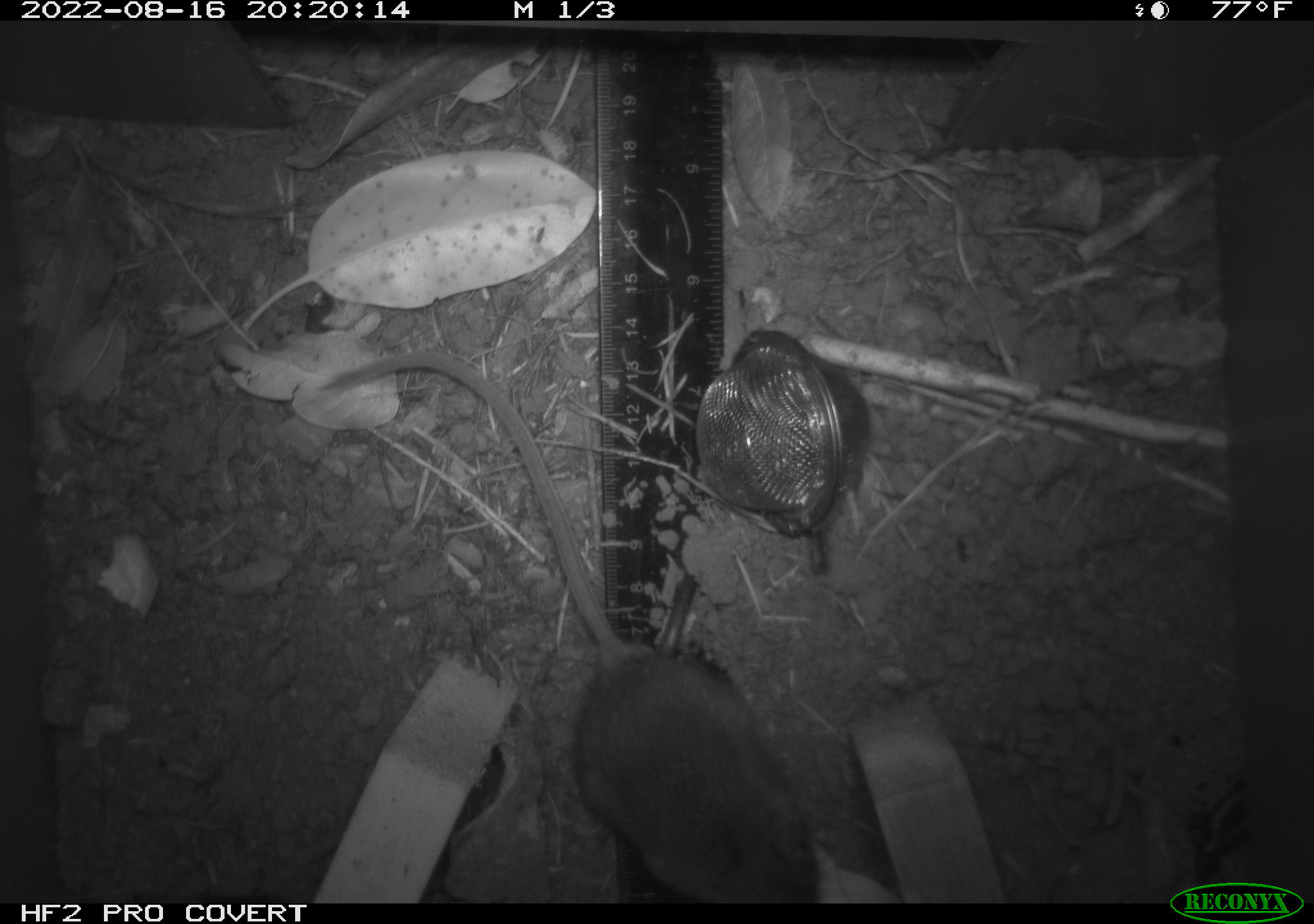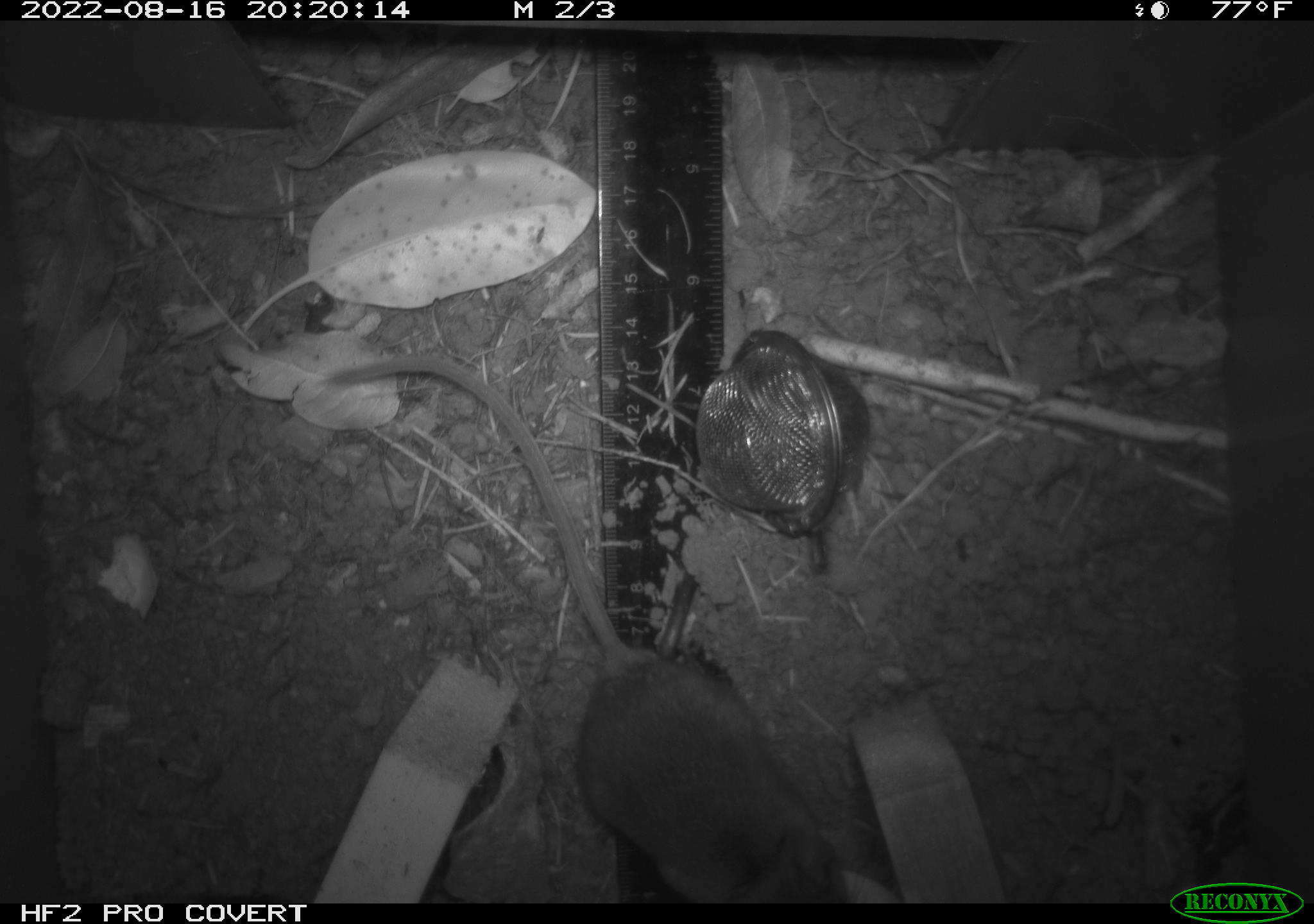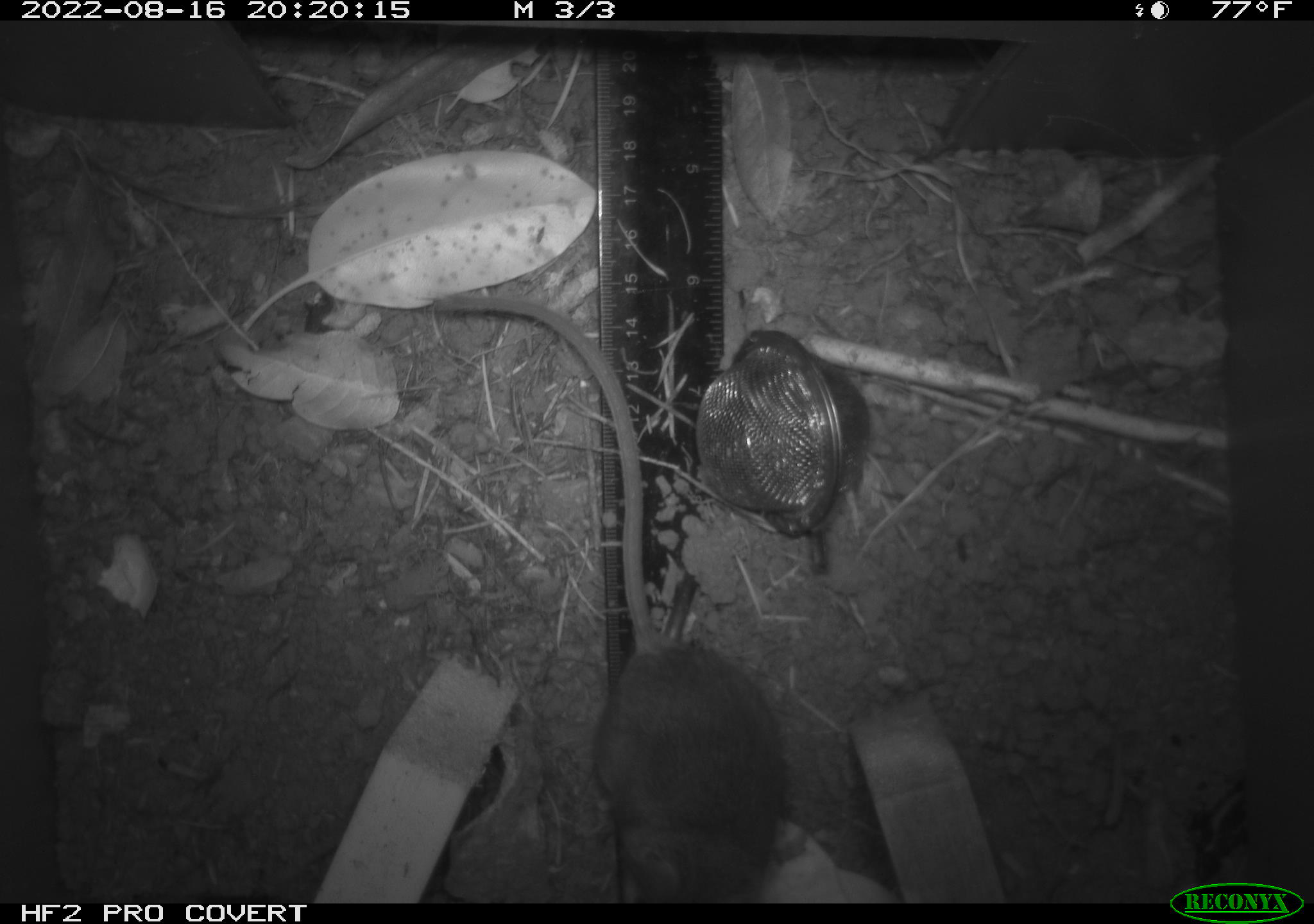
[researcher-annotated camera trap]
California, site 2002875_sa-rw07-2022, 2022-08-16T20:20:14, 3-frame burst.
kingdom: Animalia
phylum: Chordata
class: Mammalia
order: Rodentia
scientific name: Rodentia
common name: mouse species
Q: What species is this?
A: Mouse species (Rodentia).